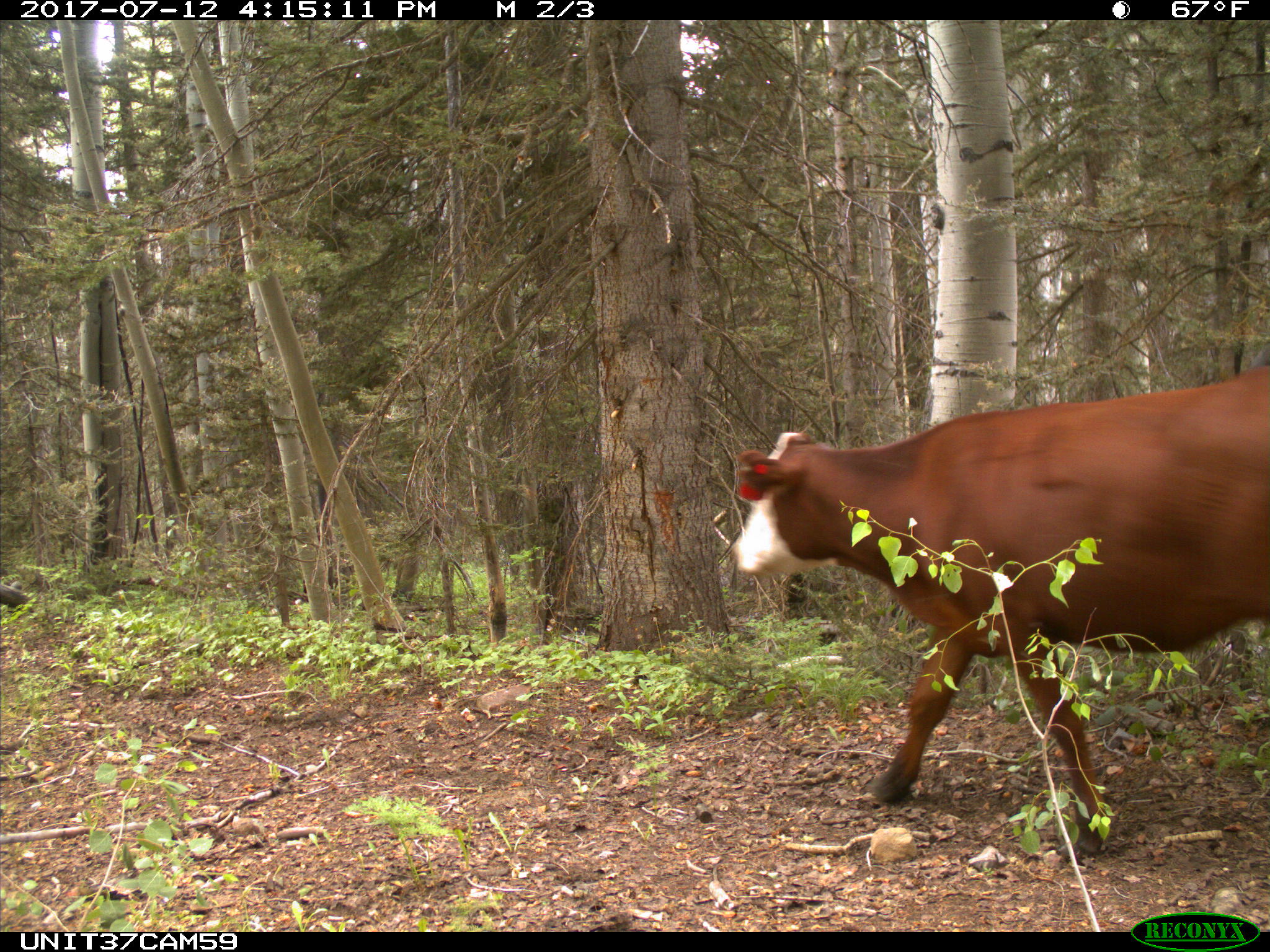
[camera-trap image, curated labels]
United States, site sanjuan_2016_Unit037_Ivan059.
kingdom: Animalia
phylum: Chordata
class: Mammalia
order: Artiodactyla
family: Bovidae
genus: Bos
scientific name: Bos taurus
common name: domestic cow